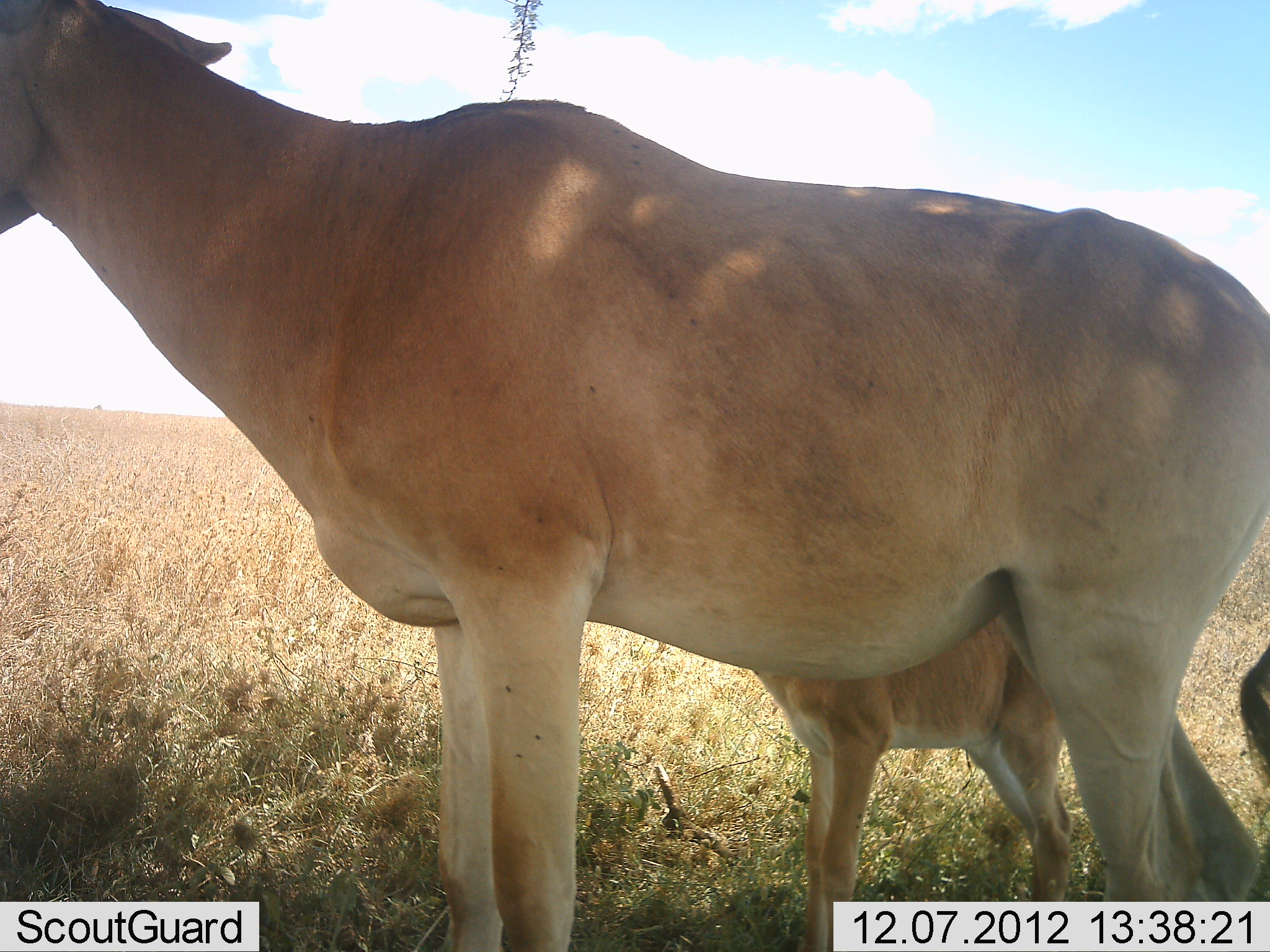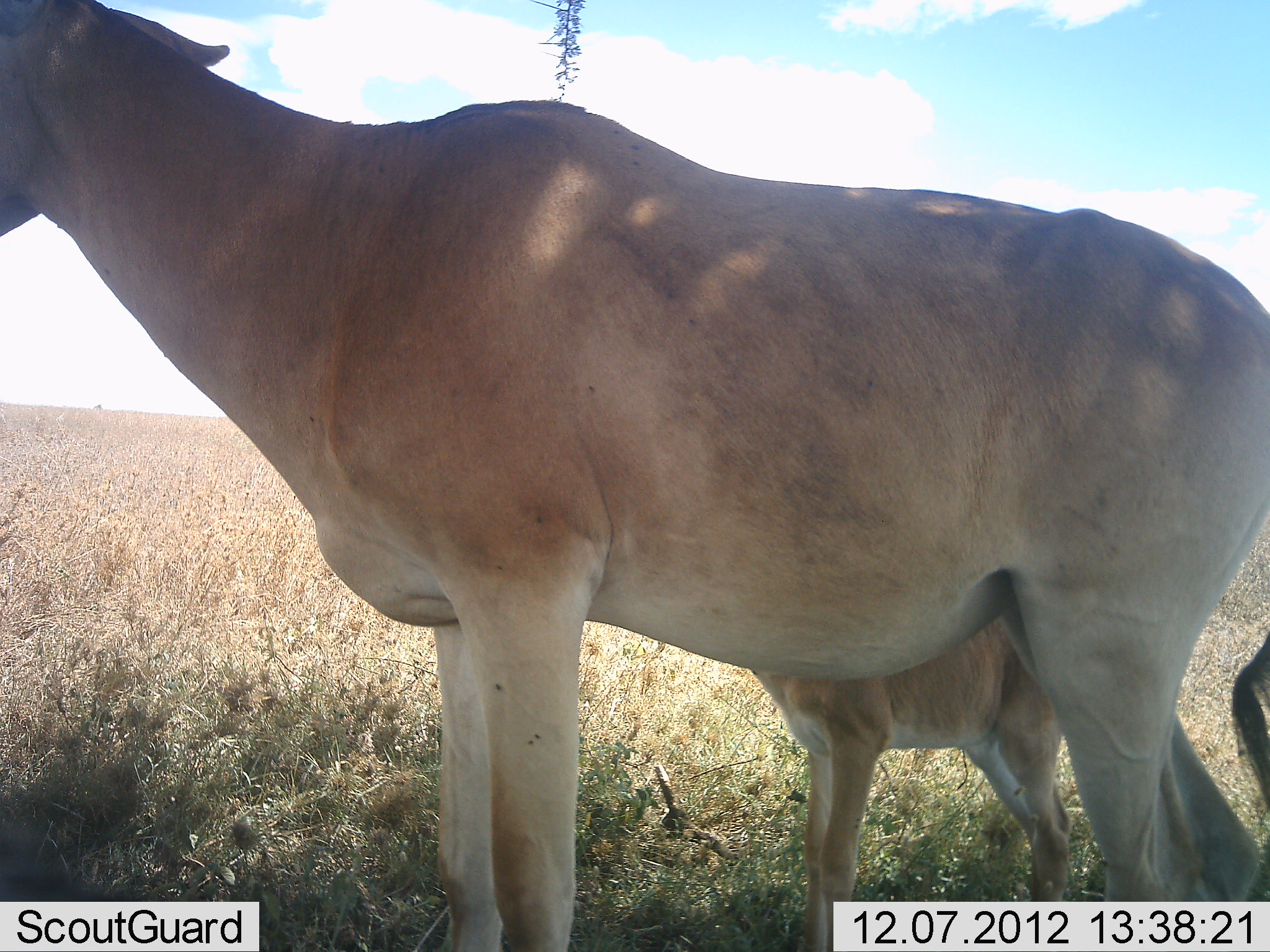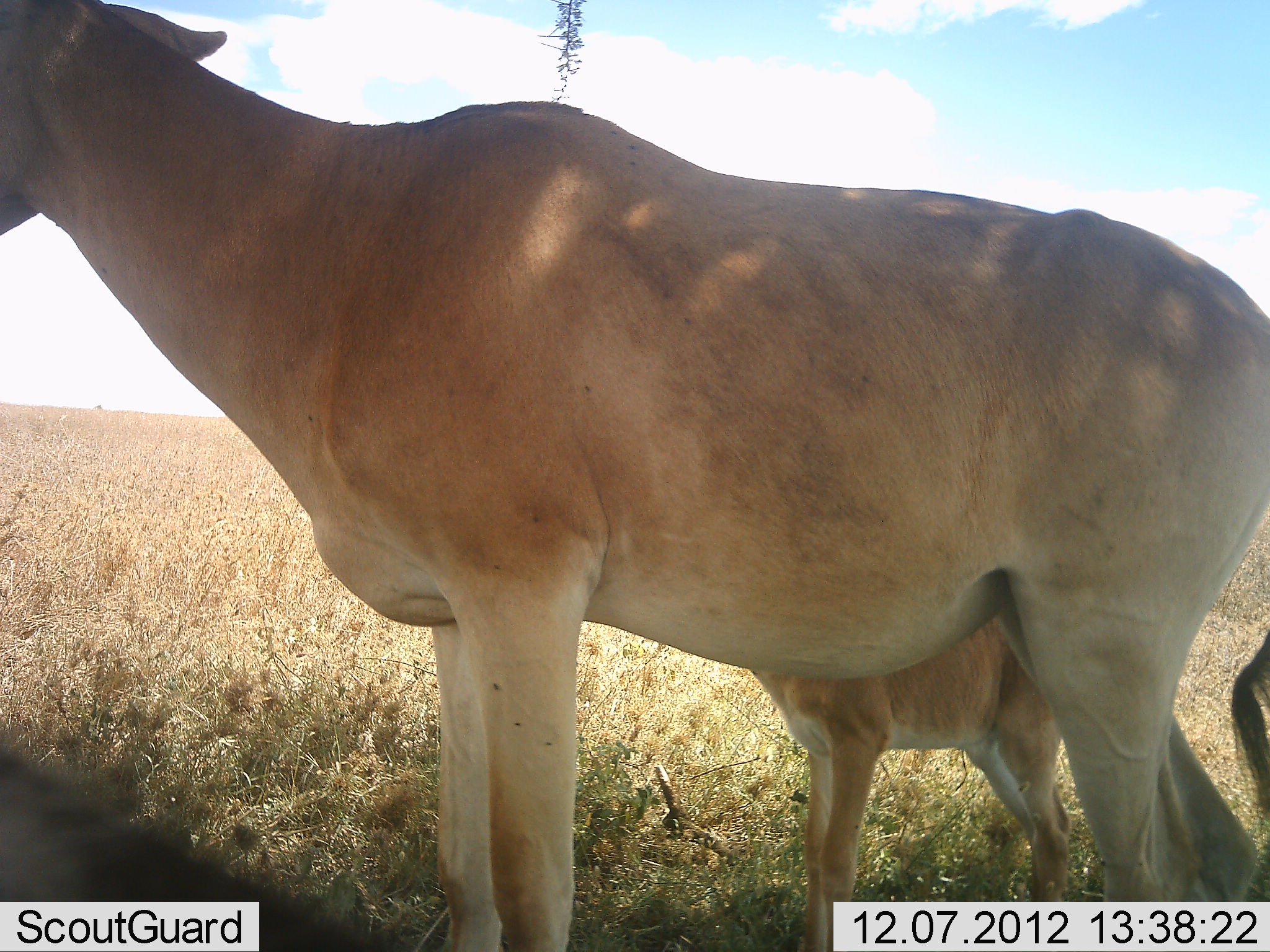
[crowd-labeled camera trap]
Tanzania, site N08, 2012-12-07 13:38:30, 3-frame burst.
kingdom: Animalia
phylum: Chordata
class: Mammalia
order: Artiodactyla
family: Bovidae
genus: Alcelaphus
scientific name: Alcelaphus buselaphus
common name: hartebeest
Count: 2.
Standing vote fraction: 90%.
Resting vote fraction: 0%.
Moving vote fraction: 0%.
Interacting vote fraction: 10%.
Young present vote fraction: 90%.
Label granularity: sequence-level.